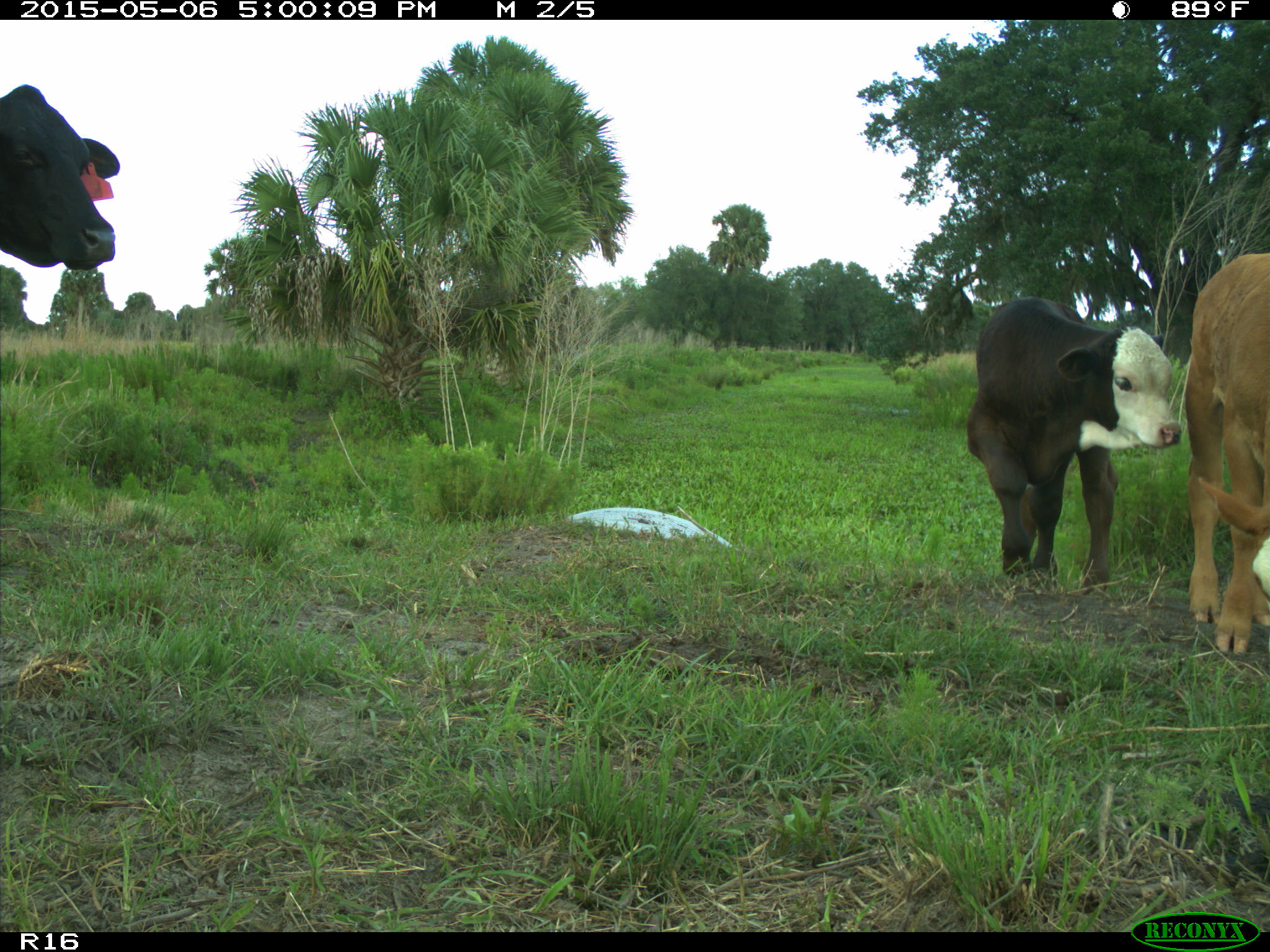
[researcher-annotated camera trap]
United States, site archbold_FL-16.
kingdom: Animalia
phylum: Chordata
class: Mammalia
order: Artiodactyla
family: Bovidae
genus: Bos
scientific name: Bos taurus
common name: domestic cow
Bos taurus (domestic cow).